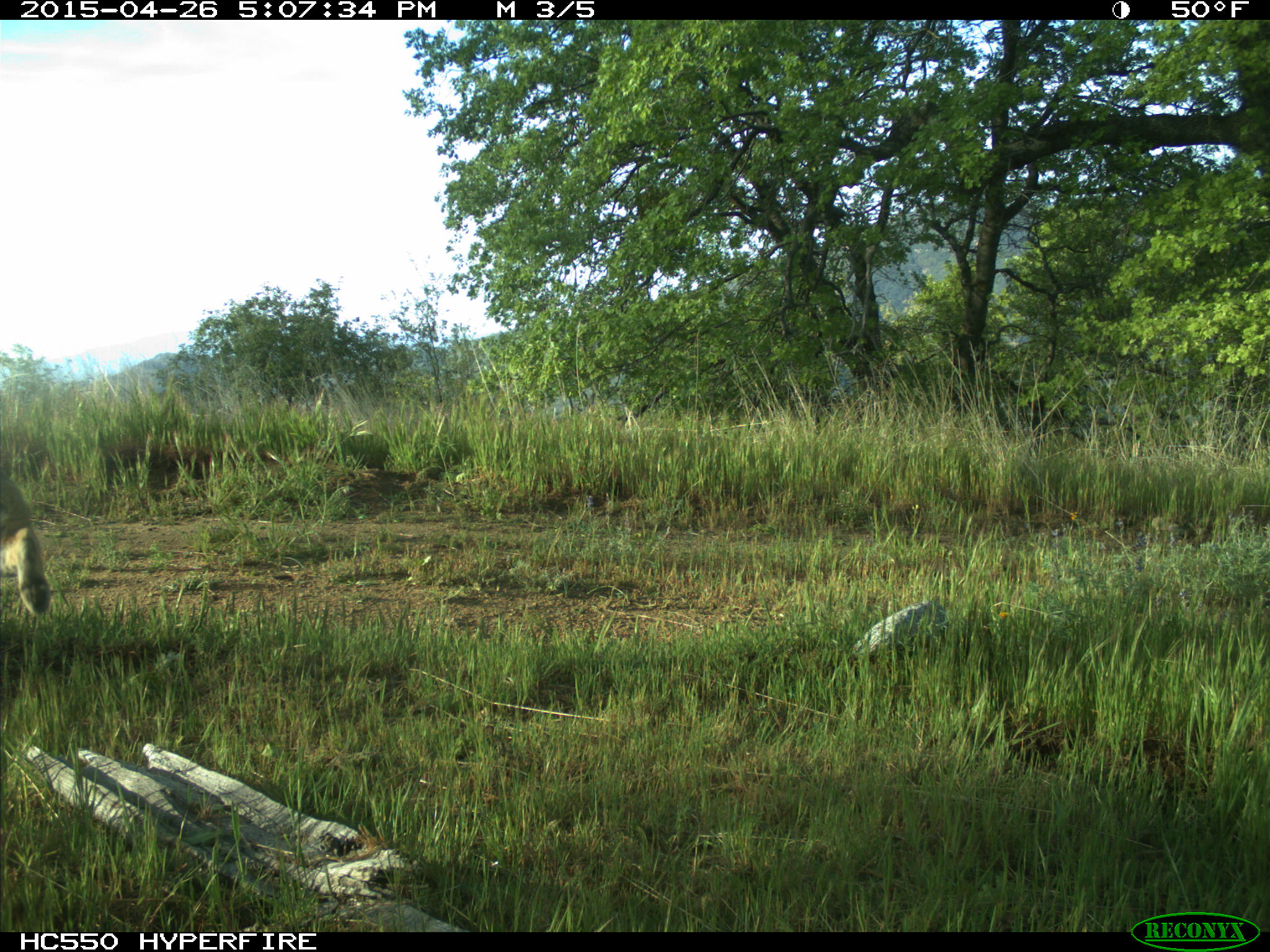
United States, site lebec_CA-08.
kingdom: Animalia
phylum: Chordata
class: Mammalia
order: Carnivora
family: Felidae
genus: Lynx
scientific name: Lynx rufus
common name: bobcat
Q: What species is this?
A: Lynx rufus (bobcat).